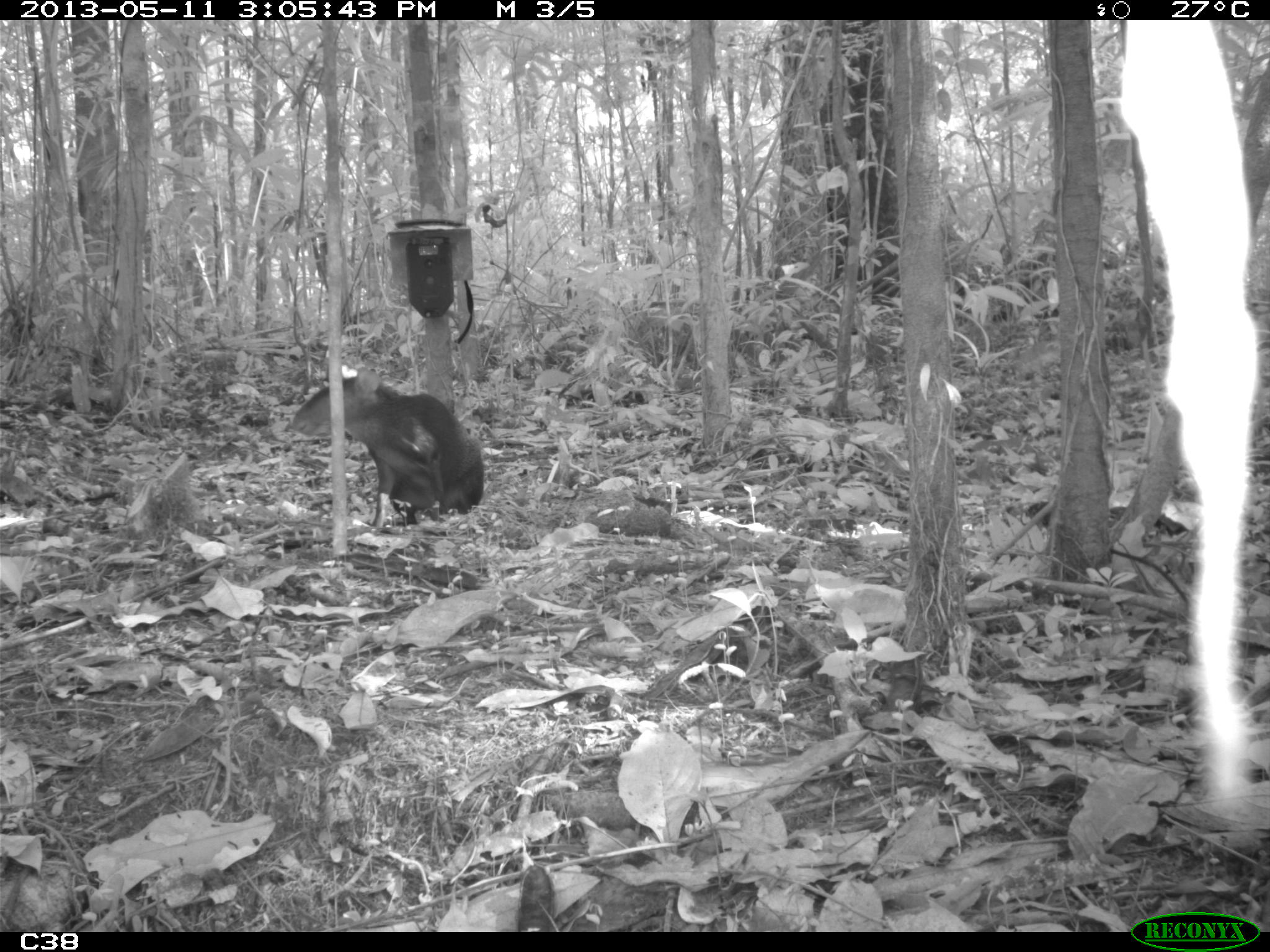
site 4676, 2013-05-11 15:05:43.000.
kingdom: Animalia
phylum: Chordata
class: Mammalia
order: Rodentia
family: Dasyproctidae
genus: Dasyprocta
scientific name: Dasyprocta leporina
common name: red-rumped agouti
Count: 1.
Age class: adult.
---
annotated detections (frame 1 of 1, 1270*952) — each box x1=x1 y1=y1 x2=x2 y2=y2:
dasyprocta leporina: x1=290 y1=366 x2=486 y2=533